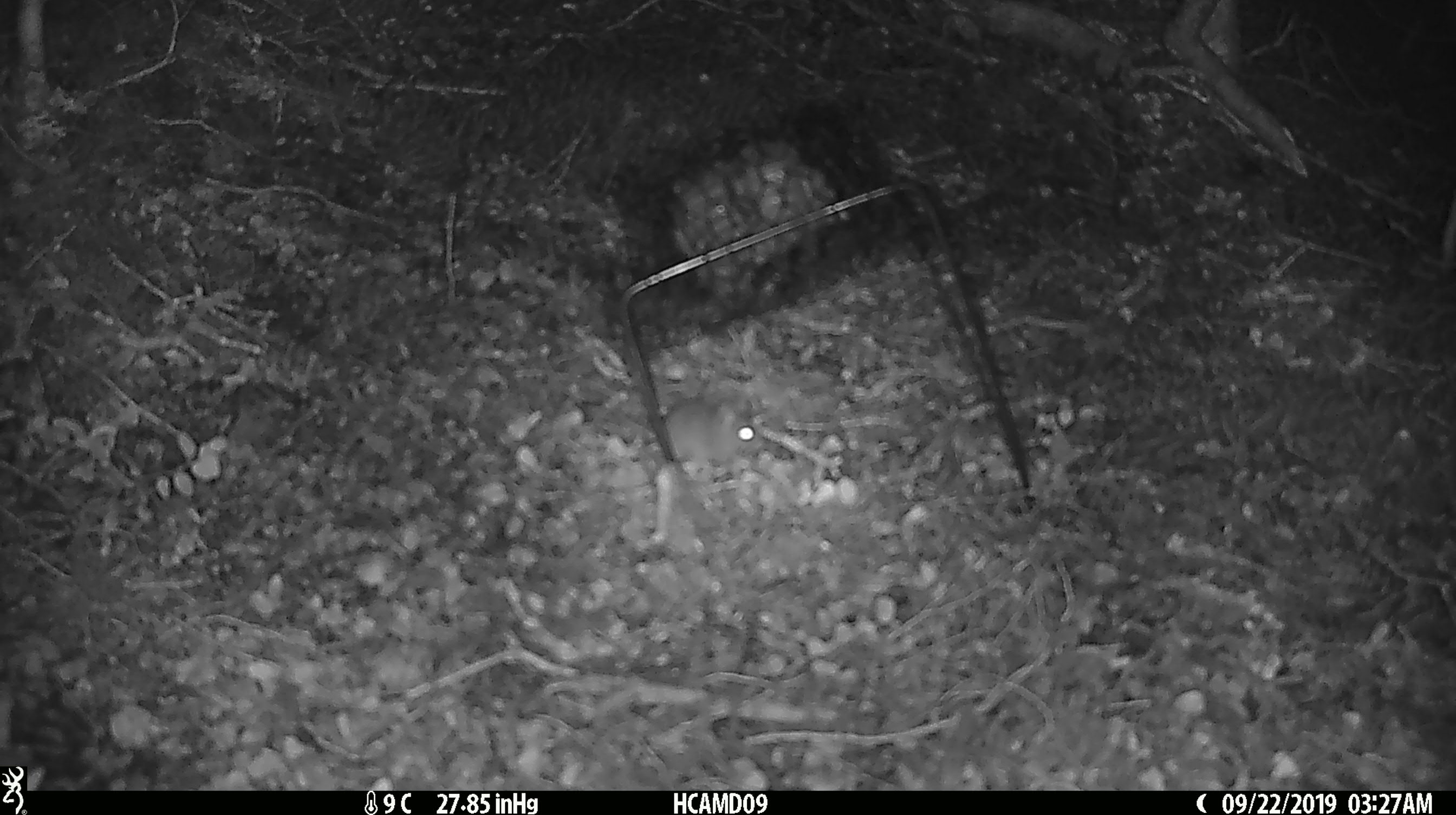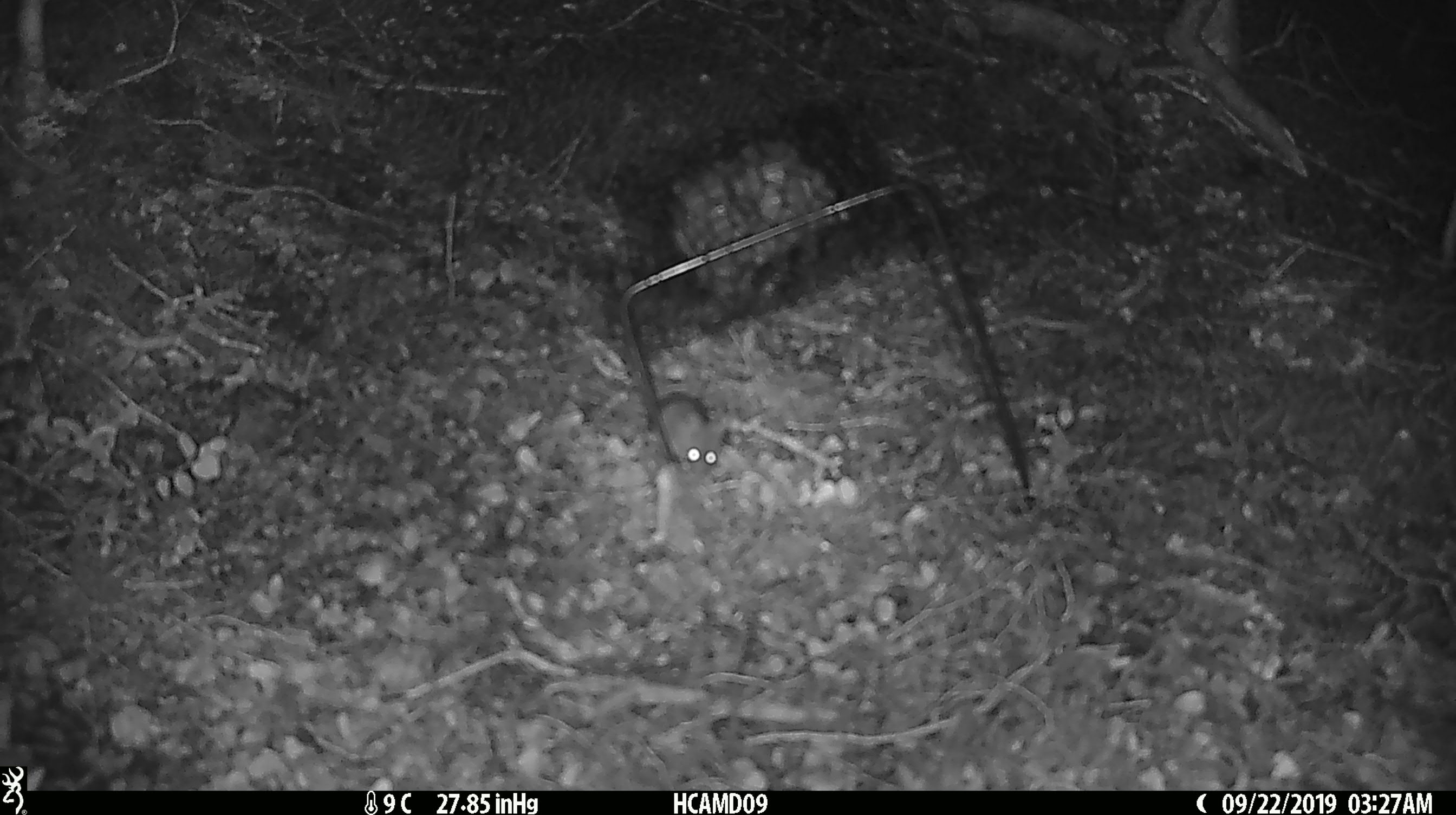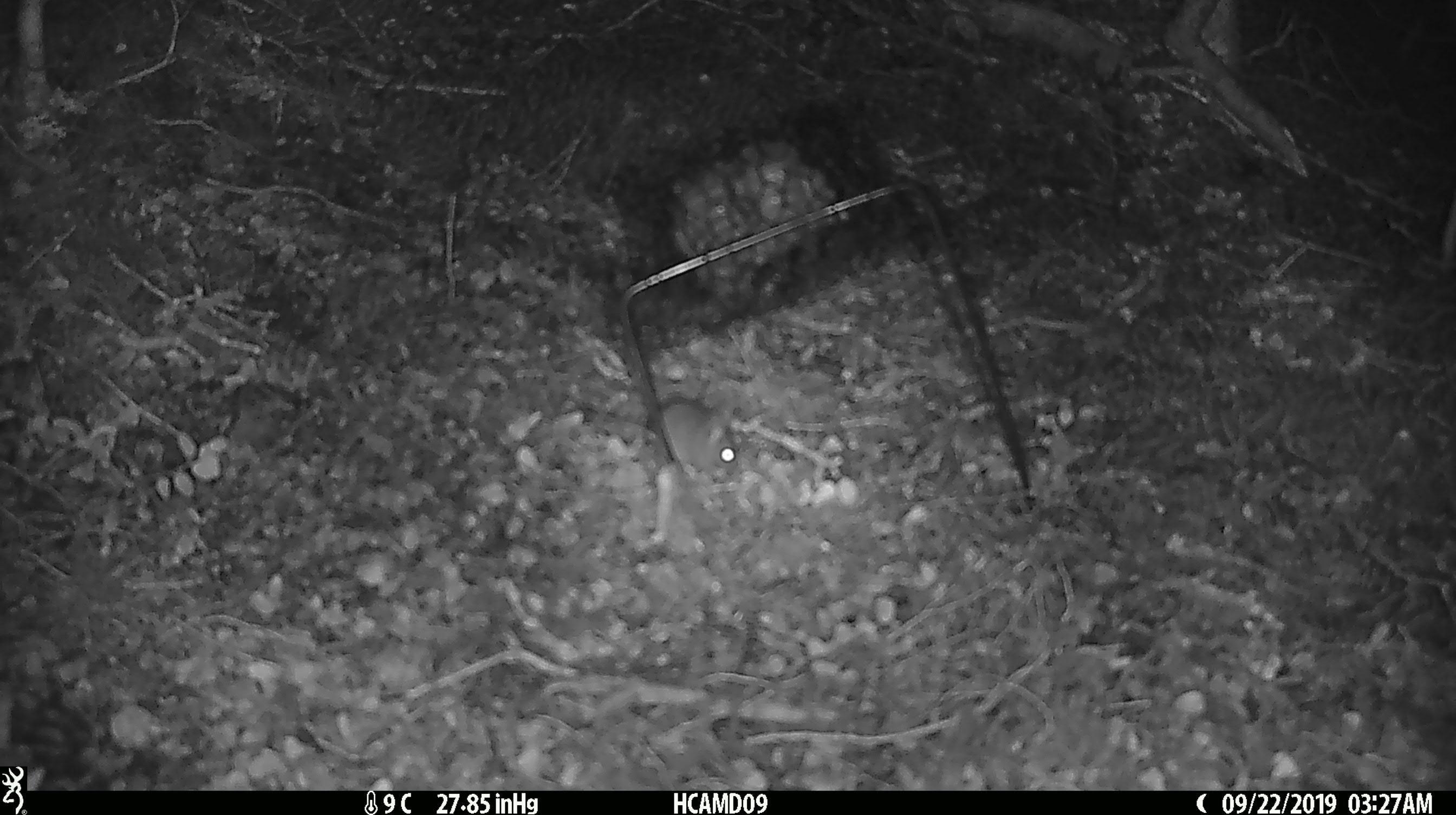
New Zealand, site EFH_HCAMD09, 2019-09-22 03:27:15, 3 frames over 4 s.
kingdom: Animalia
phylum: Chordata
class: Mammalia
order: Rodentia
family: Muridae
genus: Mus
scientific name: Mus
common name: mouse